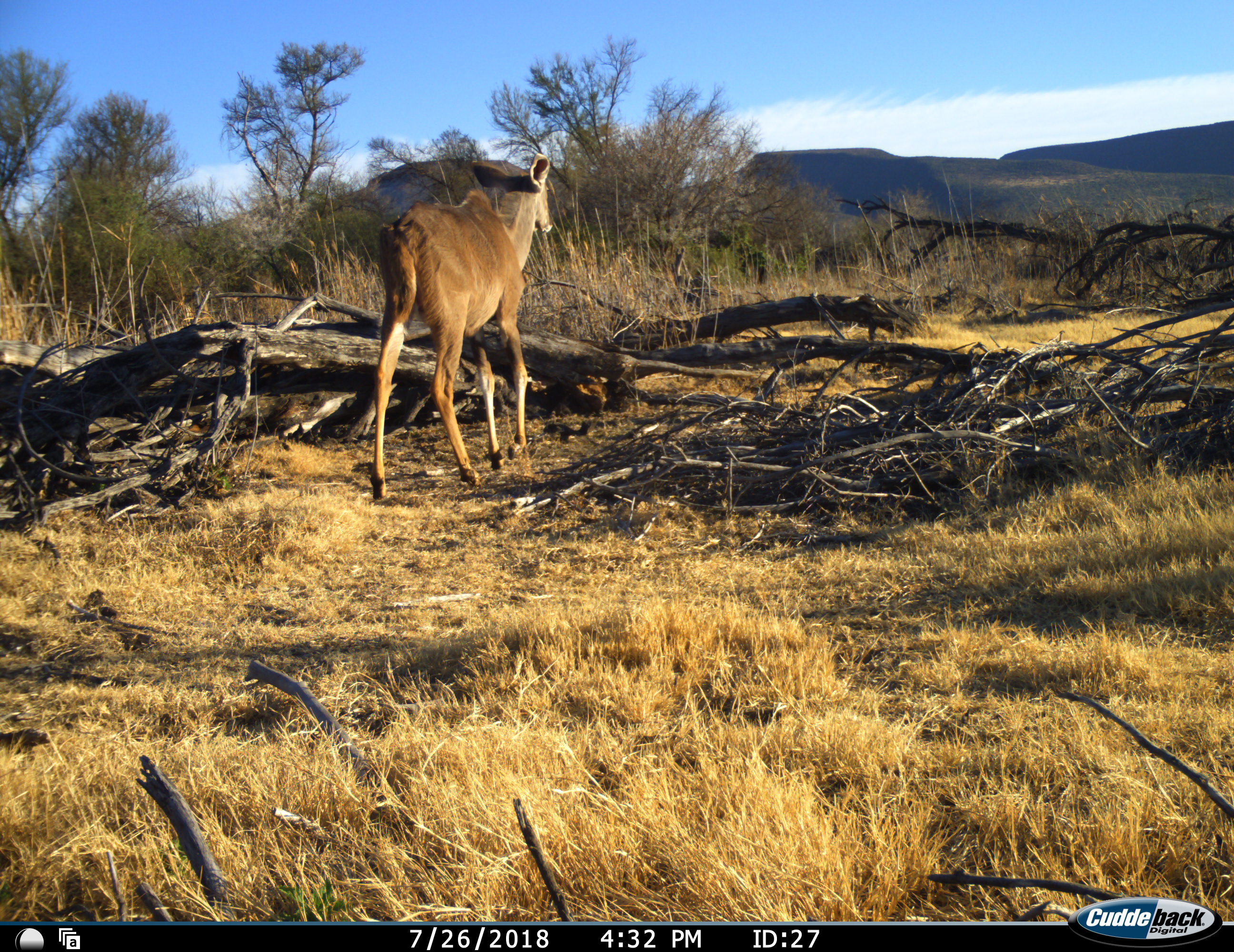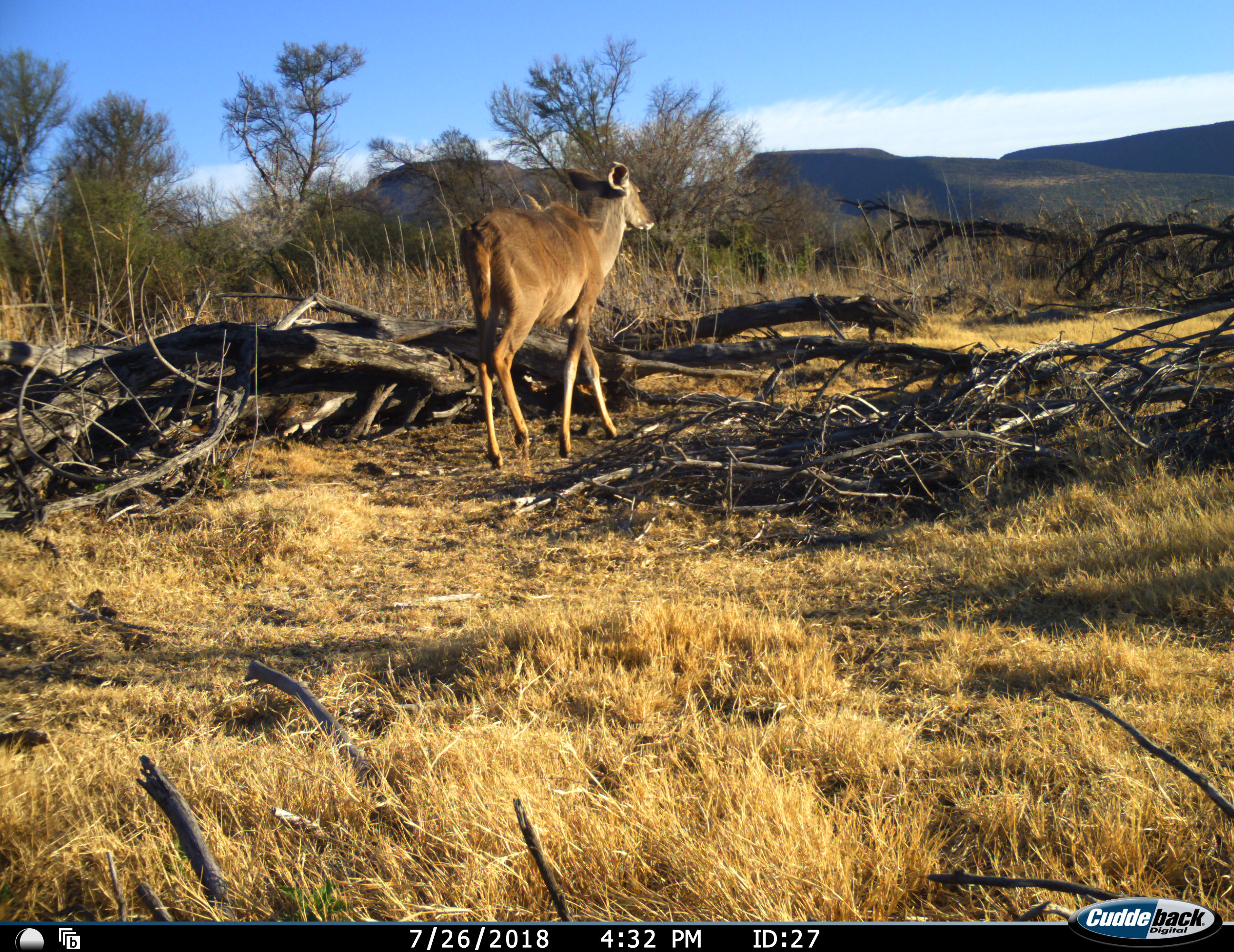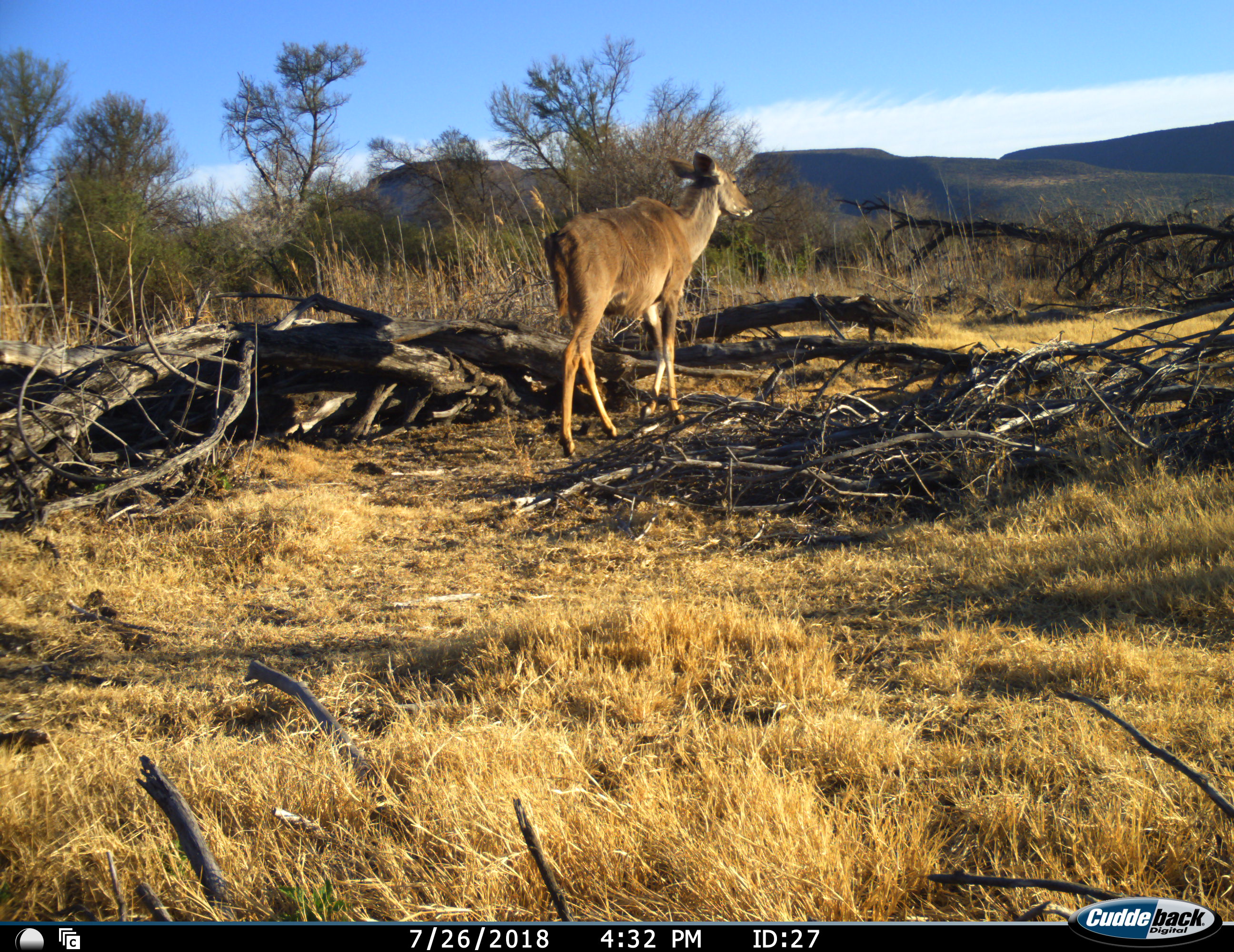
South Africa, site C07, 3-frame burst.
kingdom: Animalia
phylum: Chordata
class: Mammalia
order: Artiodactyla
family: Bovidae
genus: Tragelaphus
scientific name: Tragelaphus strepsiceros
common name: greater kudu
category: kudu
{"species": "kudu (greater kudu) (Tragelaphus strepsiceros)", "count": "1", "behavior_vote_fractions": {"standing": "0%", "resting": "0%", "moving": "100%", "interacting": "0%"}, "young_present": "12%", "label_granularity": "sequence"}